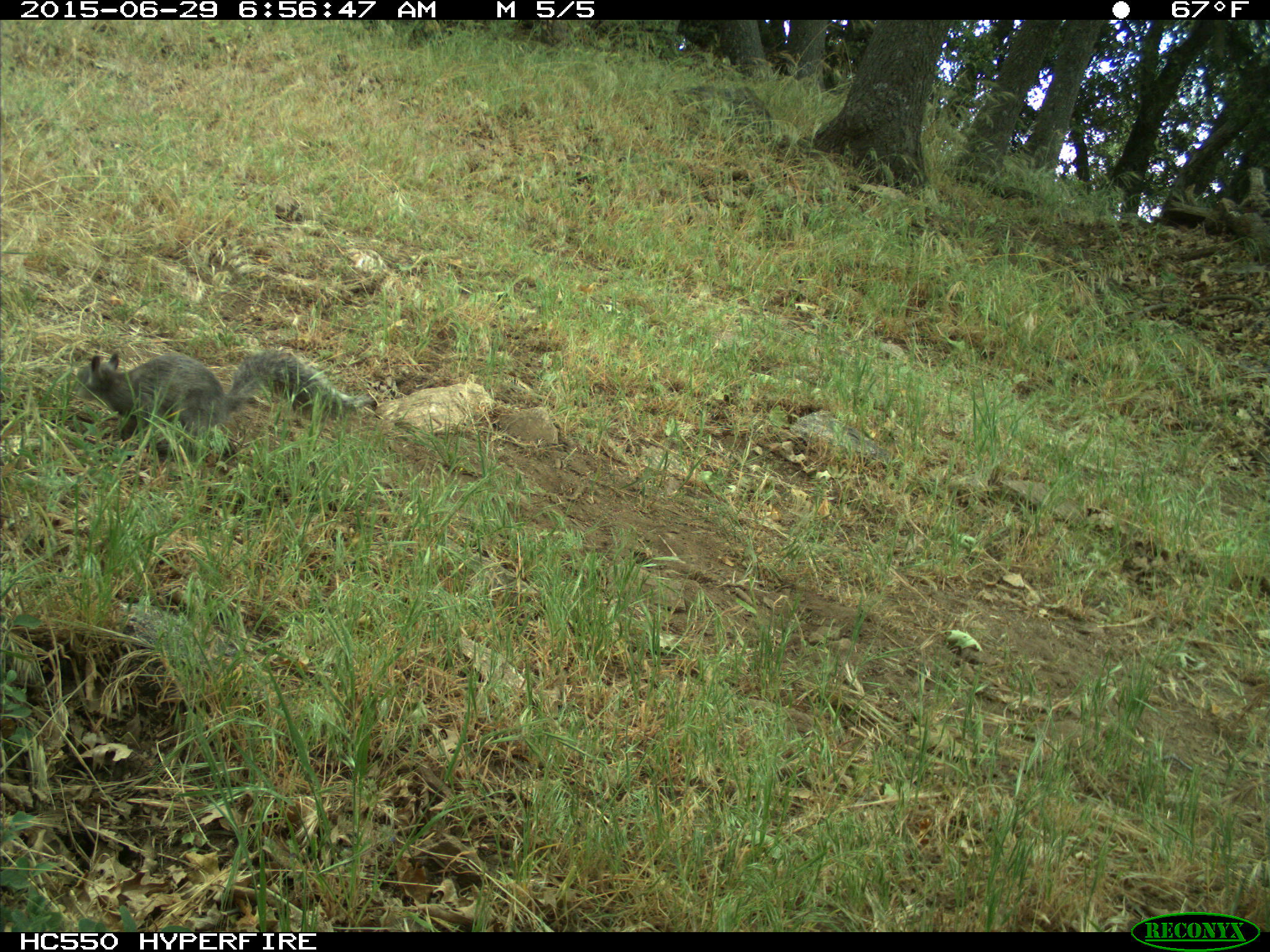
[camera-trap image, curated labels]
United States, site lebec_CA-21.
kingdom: Animalia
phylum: Chordata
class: Mammalia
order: Rodentia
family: Sciuridae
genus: Sciurus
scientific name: Sciurus carolinensis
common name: eastern gray squirrel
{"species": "Sciurus carolinensis (eastern gray squirrel)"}